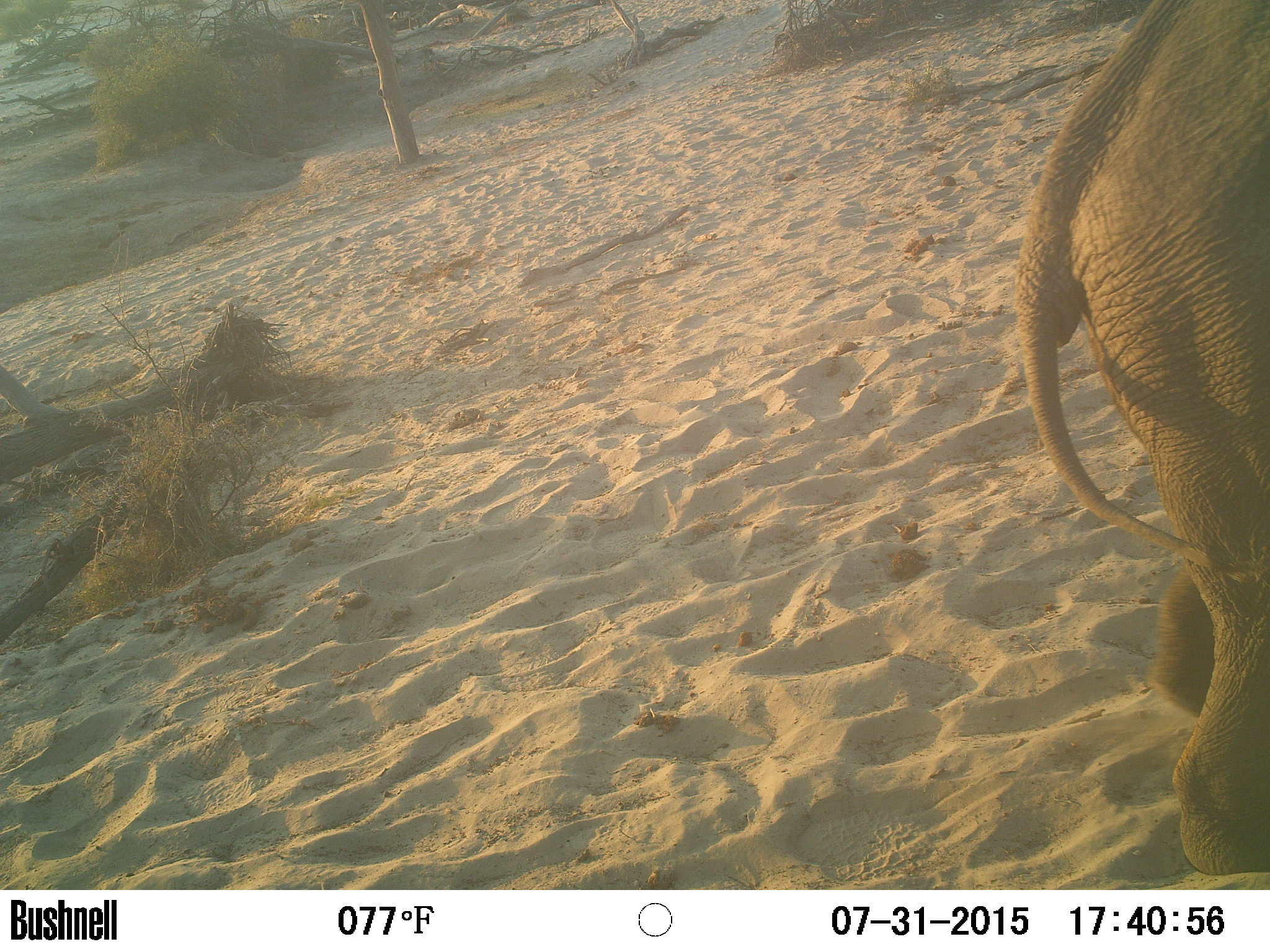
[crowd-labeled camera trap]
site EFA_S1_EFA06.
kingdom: Animalia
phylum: Chordata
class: Mammalia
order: Proboscidea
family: Elephantidae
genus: Loxodonta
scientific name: Loxodonta africana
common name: african bush elephant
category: elephant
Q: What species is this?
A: Elephant (african bush elephant) (Loxodonta africana).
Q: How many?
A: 1.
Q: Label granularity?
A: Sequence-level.